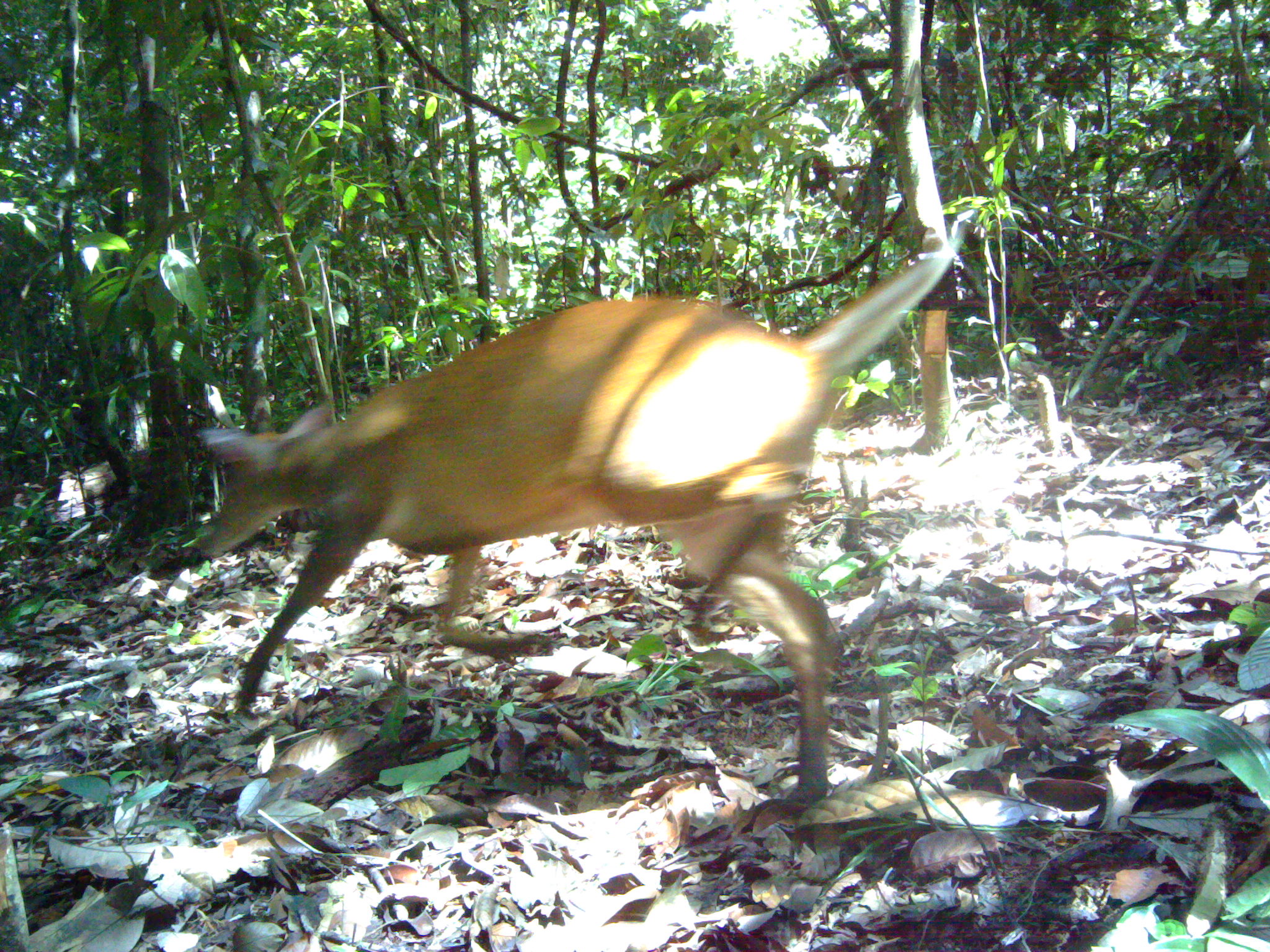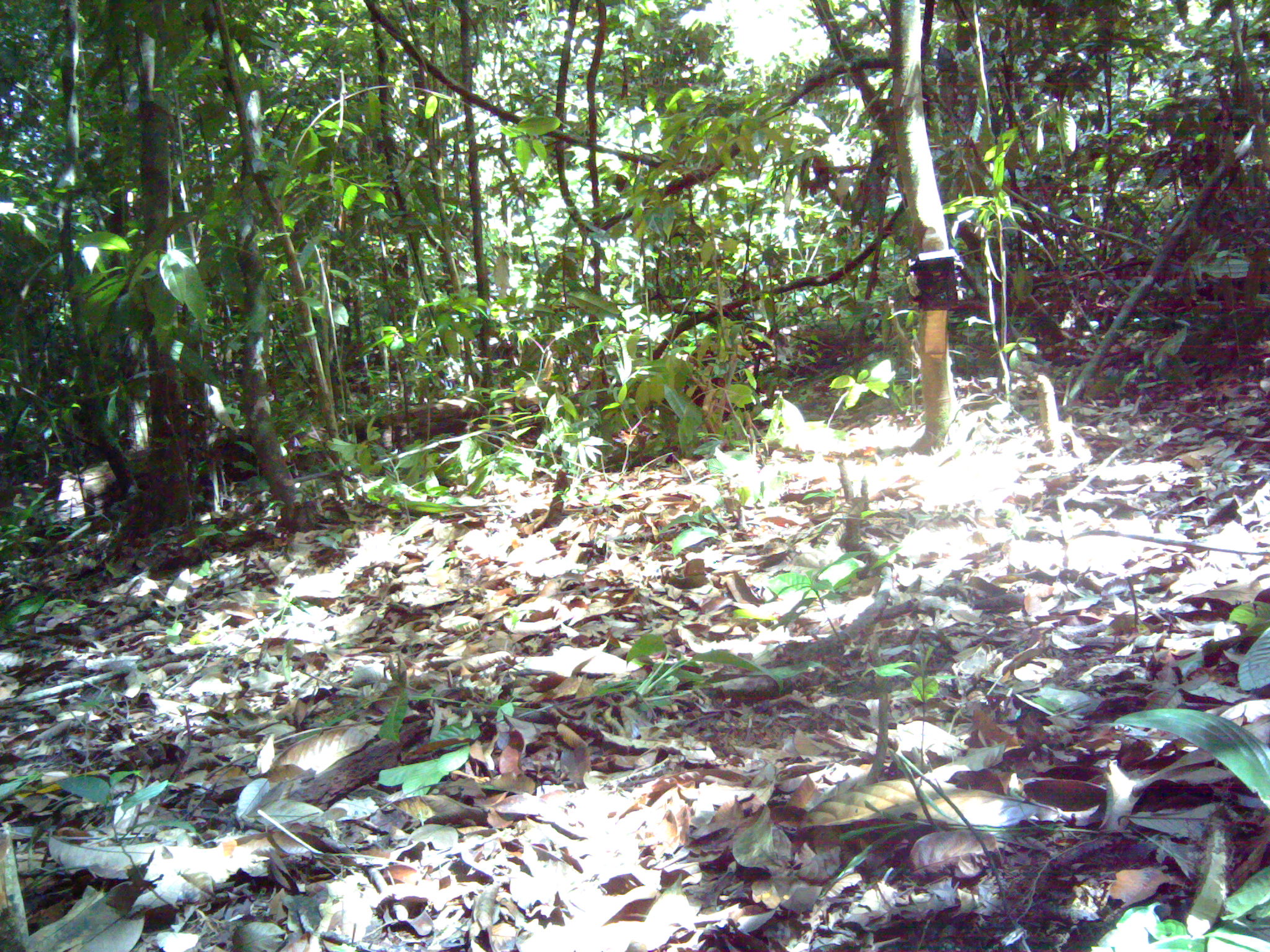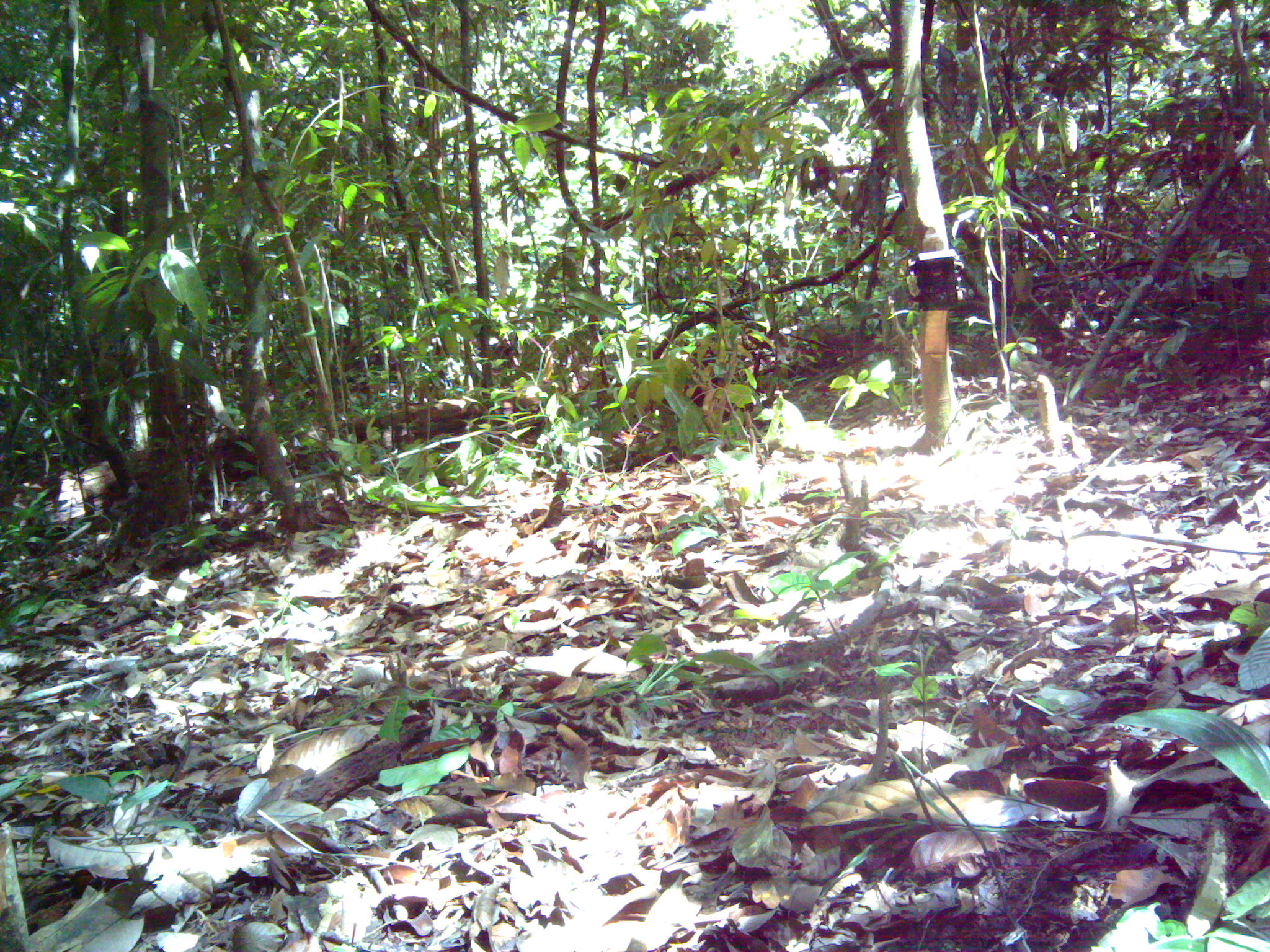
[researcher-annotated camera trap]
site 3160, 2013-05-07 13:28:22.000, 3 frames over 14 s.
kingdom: Animalia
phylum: Chordata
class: Mammalia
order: Artiodactyla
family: Cervidae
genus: Muntiacus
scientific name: Muntiacus muntjak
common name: southern red muntjac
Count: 1.